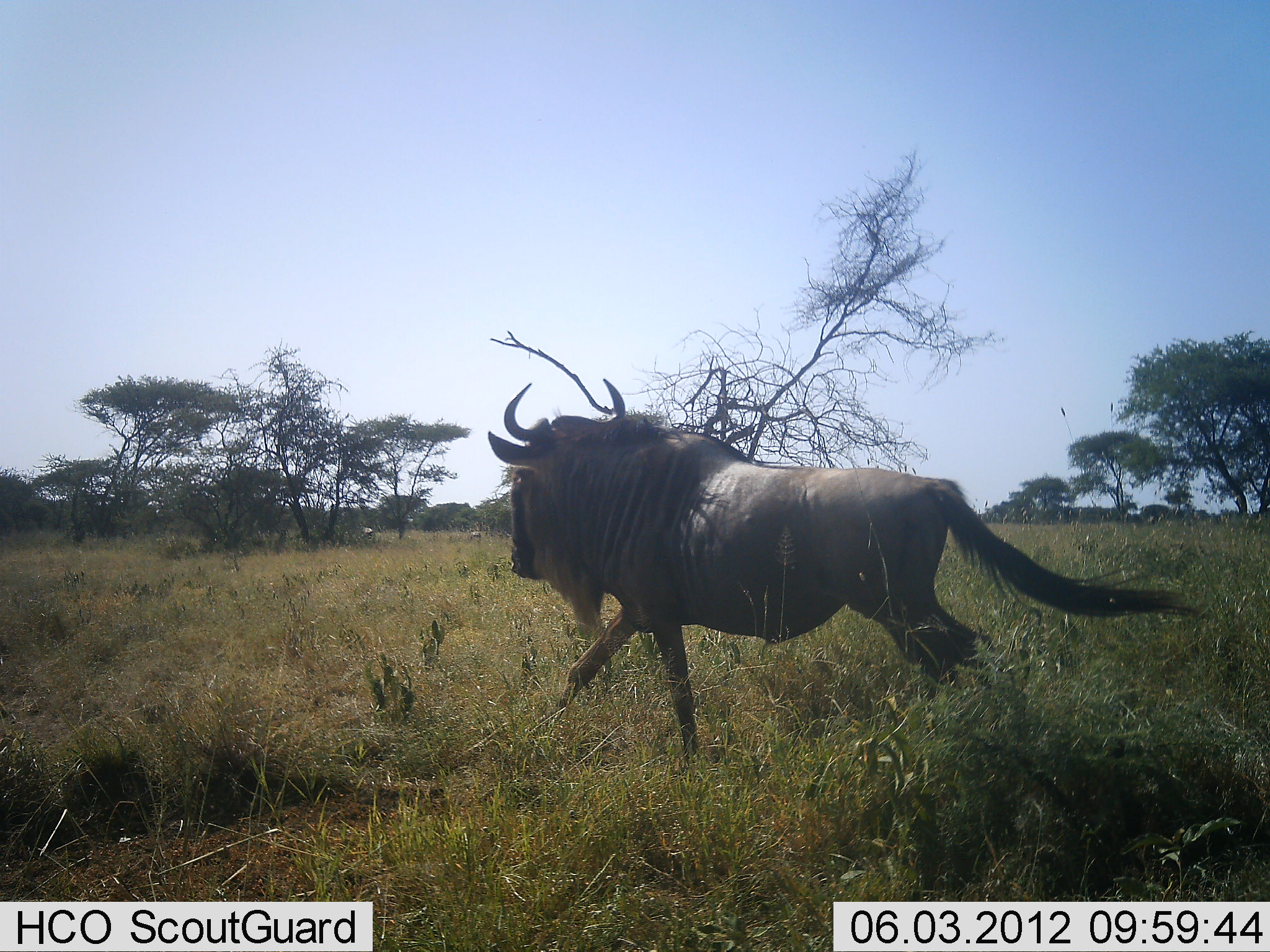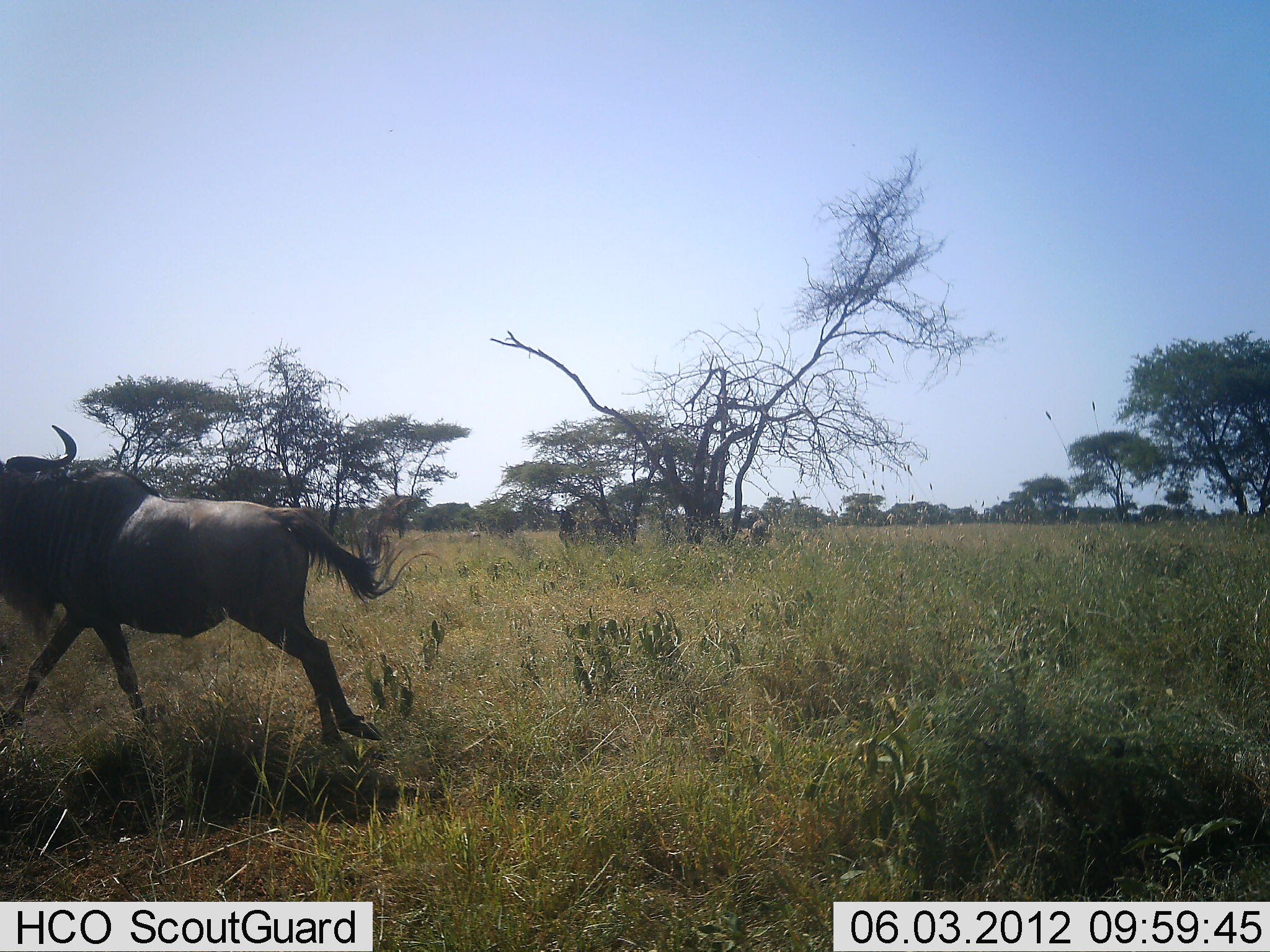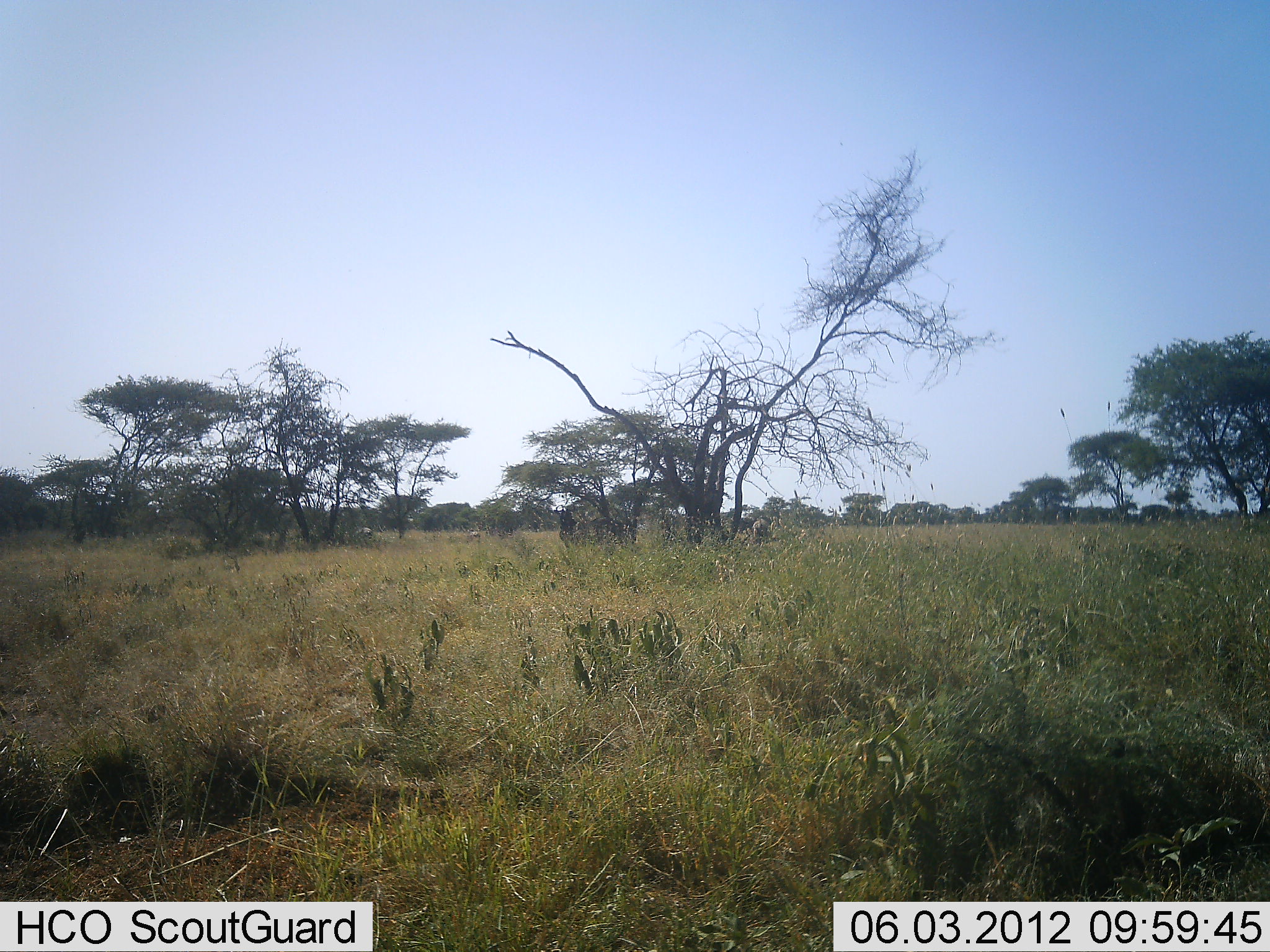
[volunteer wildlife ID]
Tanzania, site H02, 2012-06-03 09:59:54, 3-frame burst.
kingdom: Animalia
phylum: Chordata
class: Mammalia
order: Artiodactyla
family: Bovidae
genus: Connochaetes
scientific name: Connochaetes taurinus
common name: blue wildebeest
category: wildebeest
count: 1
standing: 9%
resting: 0%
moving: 100%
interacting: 0%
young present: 0%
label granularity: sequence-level